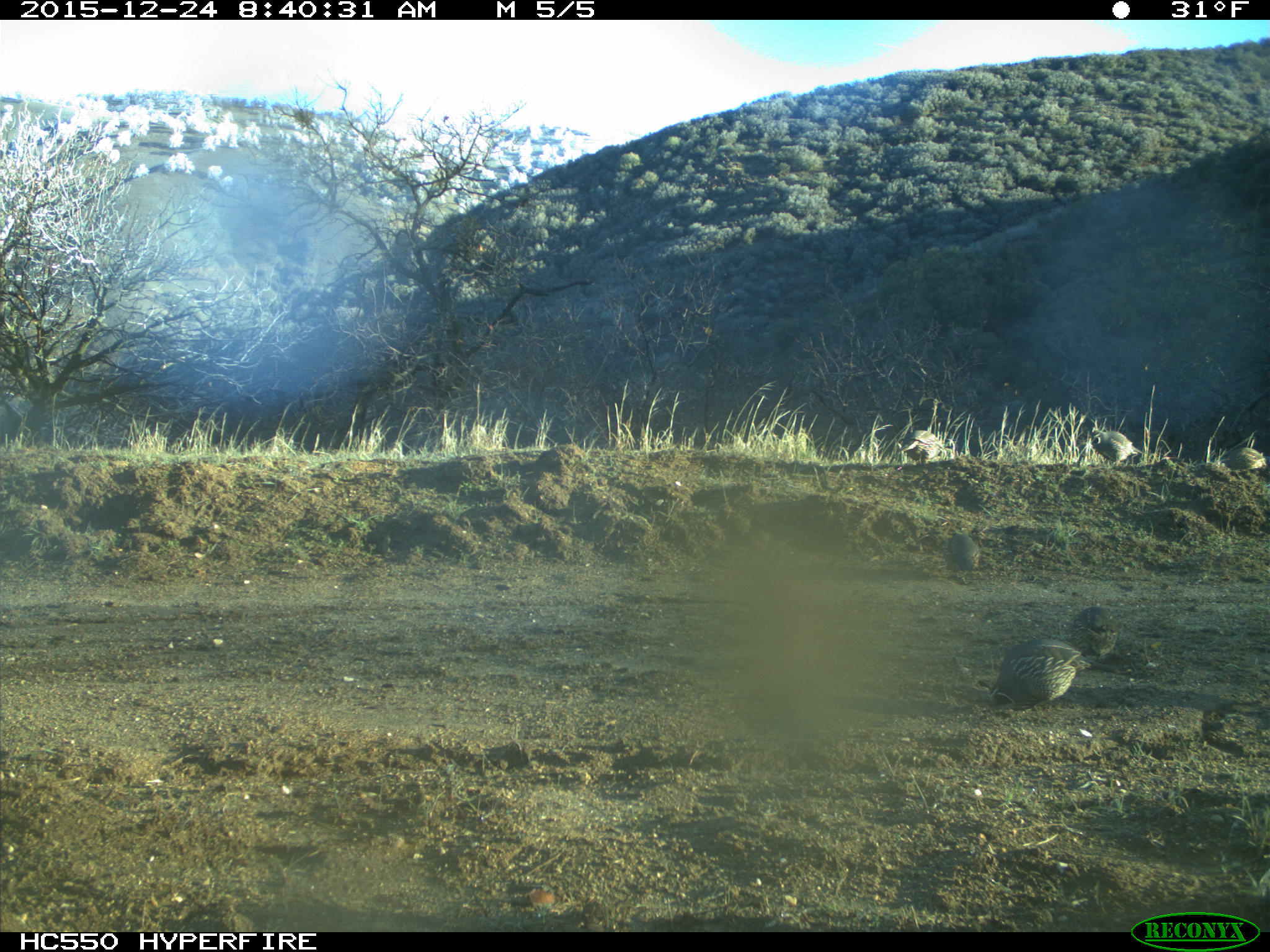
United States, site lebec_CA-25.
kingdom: Animalia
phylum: Chordata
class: Aves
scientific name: Aves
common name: birds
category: unidentified bird